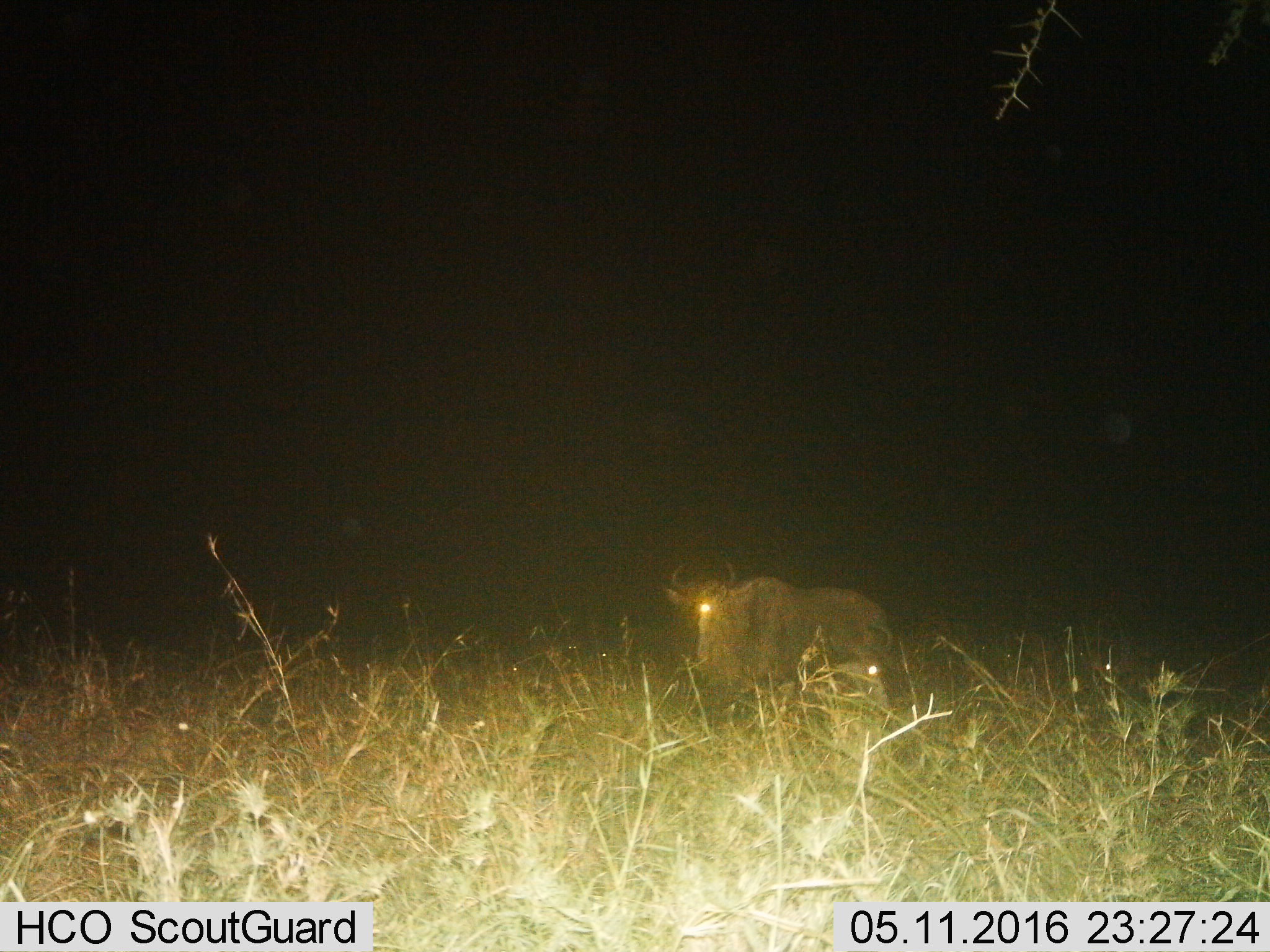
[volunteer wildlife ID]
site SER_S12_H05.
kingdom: Animalia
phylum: Chordata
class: Mammalia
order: Artiodactyla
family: Bovidae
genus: Connochaetes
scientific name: Connochaetes taurinus taurinus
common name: blue wildebeest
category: wildebeestblue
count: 1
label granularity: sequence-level